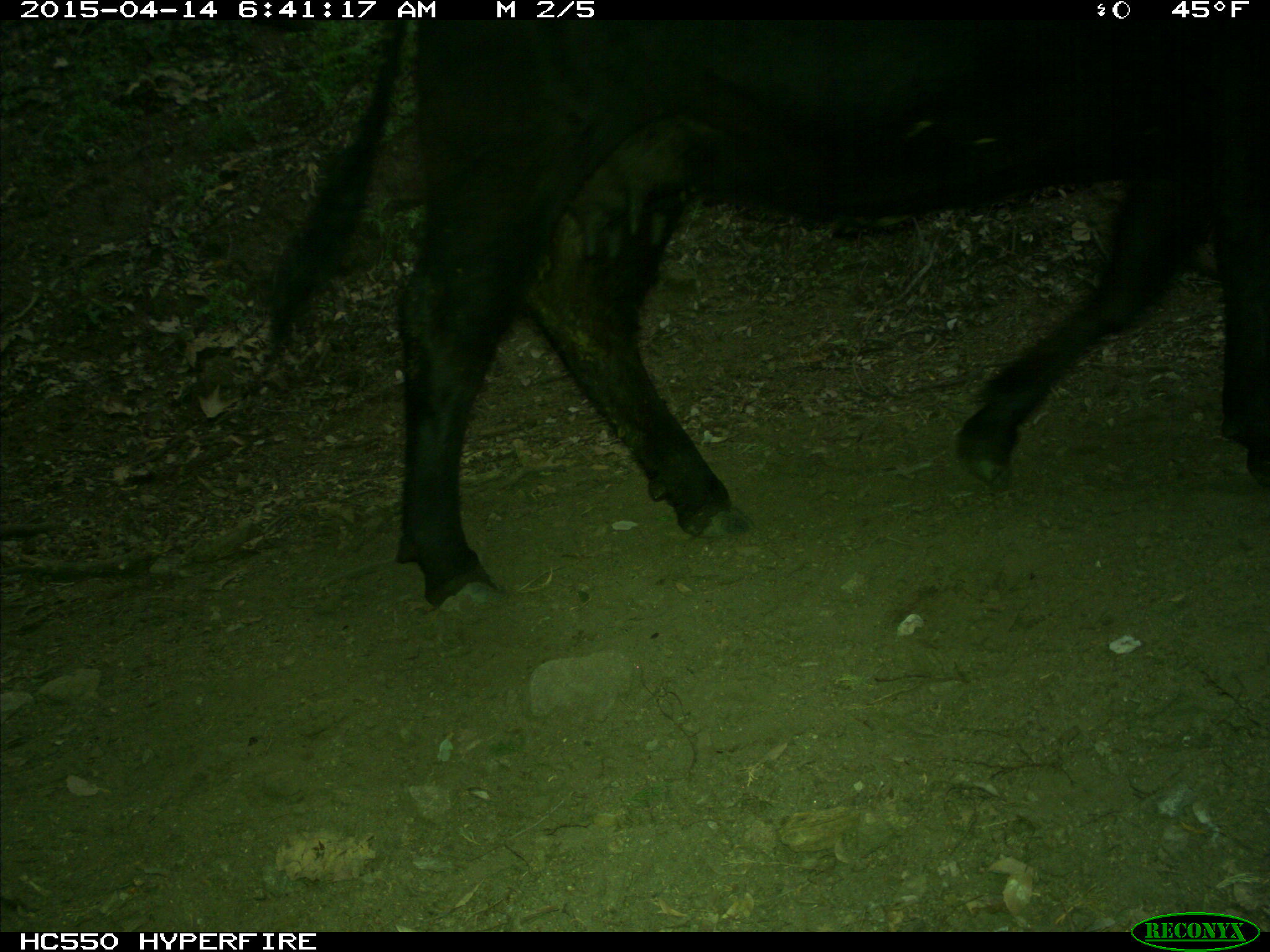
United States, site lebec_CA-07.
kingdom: Animalia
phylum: Chordata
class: Mammalia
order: Artiodactyla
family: Bovidae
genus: Bos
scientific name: Bos taurus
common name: domestic cow